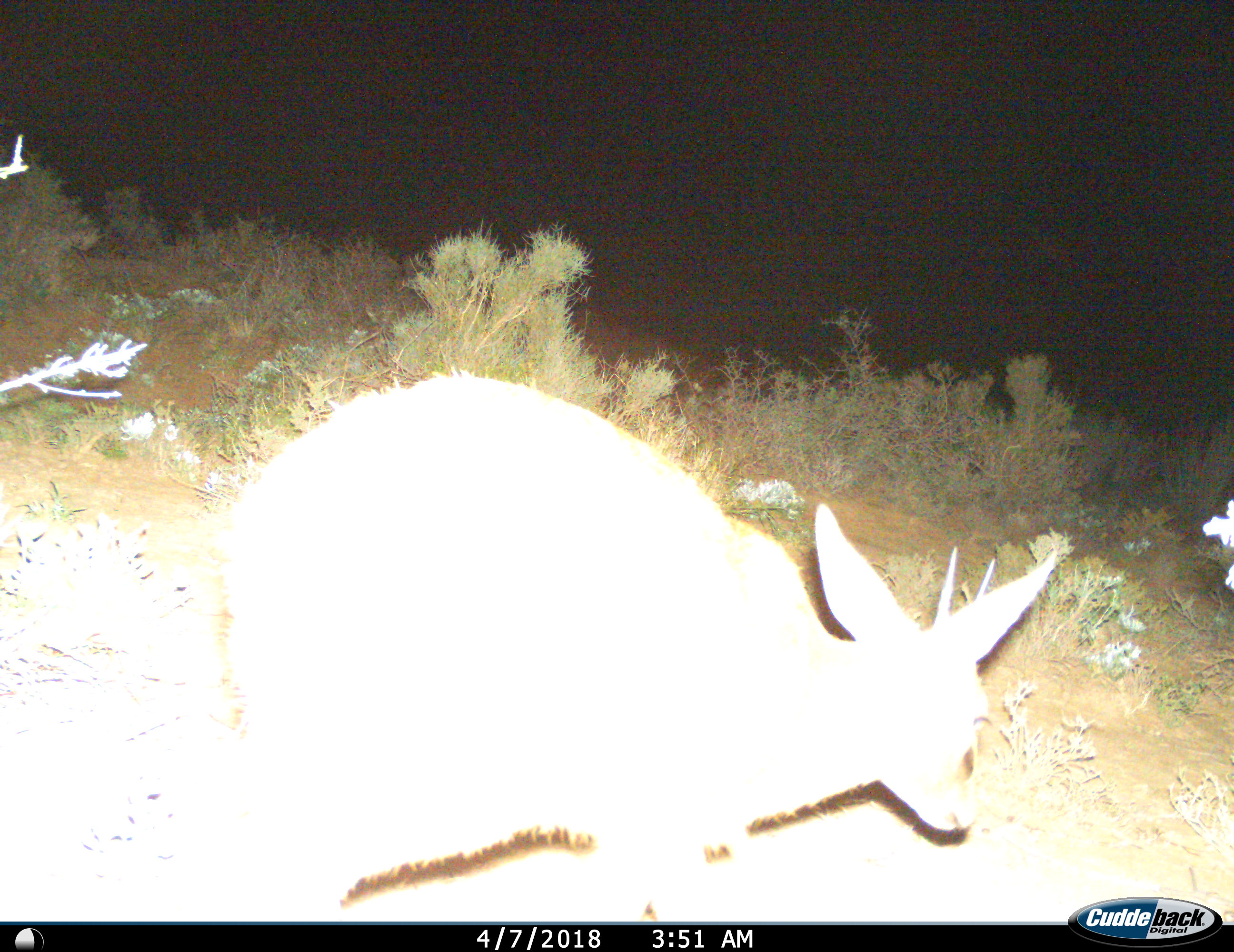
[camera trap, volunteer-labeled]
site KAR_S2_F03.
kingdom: Animalia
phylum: Chordata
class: Mammalia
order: Artiodactyla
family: Bovidae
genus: Sylvicapra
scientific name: Sylvicapra grimmia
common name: common duiker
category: duikercommongrey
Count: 1.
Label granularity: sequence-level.